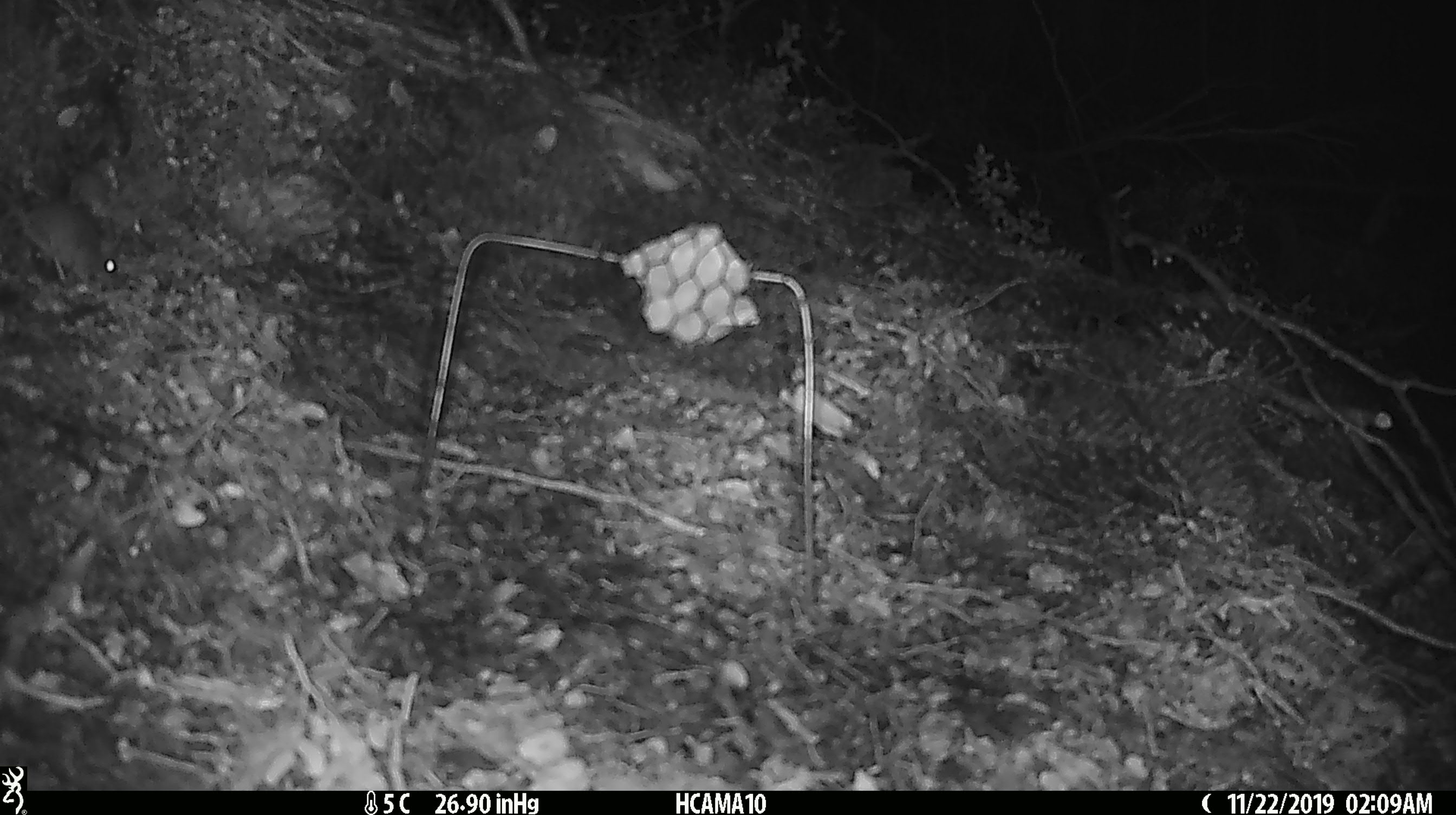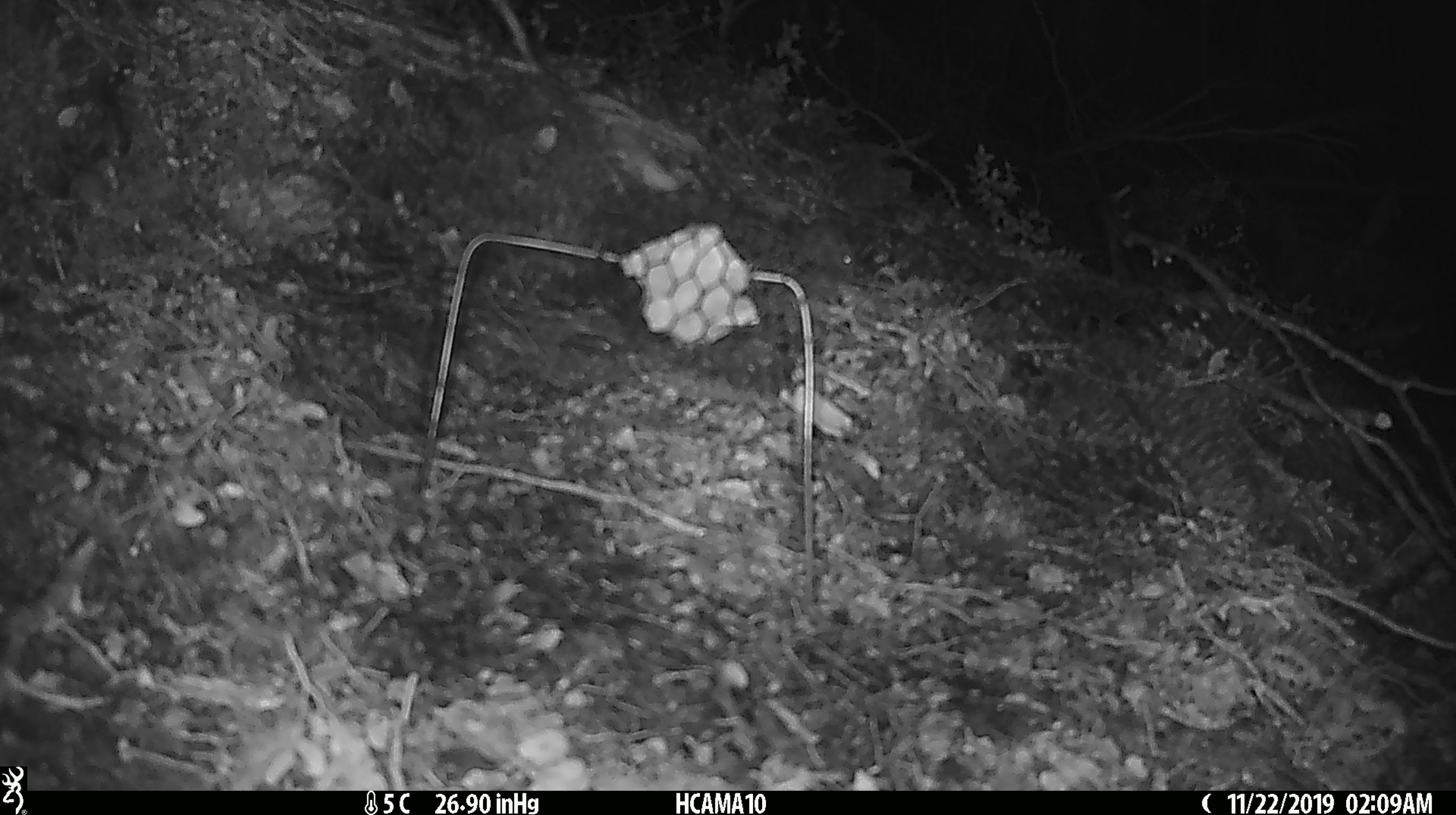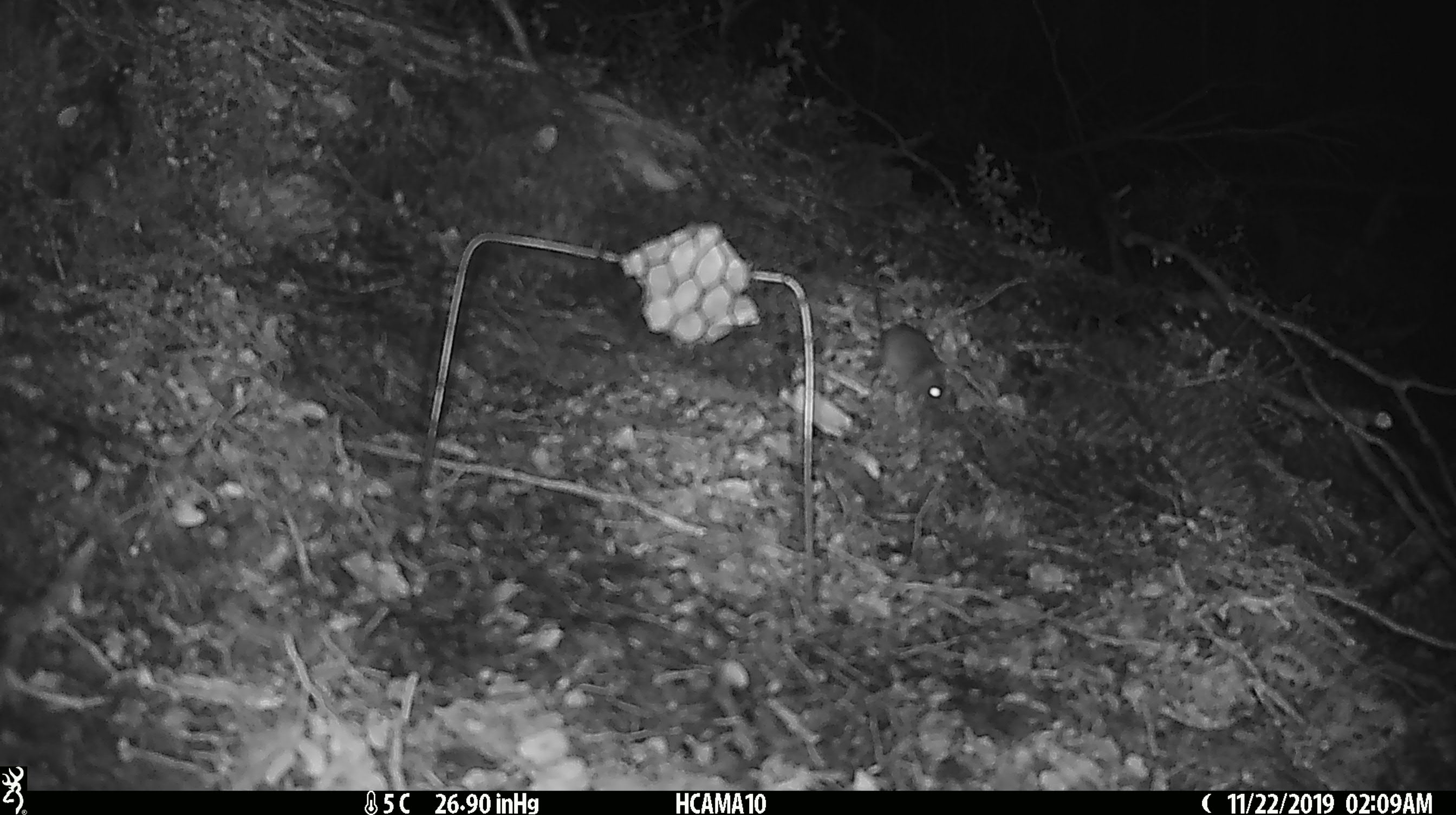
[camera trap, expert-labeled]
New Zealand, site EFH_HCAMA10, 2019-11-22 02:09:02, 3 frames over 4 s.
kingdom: Animalia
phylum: Chordata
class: Mammalia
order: Rodentia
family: Muridae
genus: Mus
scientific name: Mus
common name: mouse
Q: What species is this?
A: Mouse (Mus).